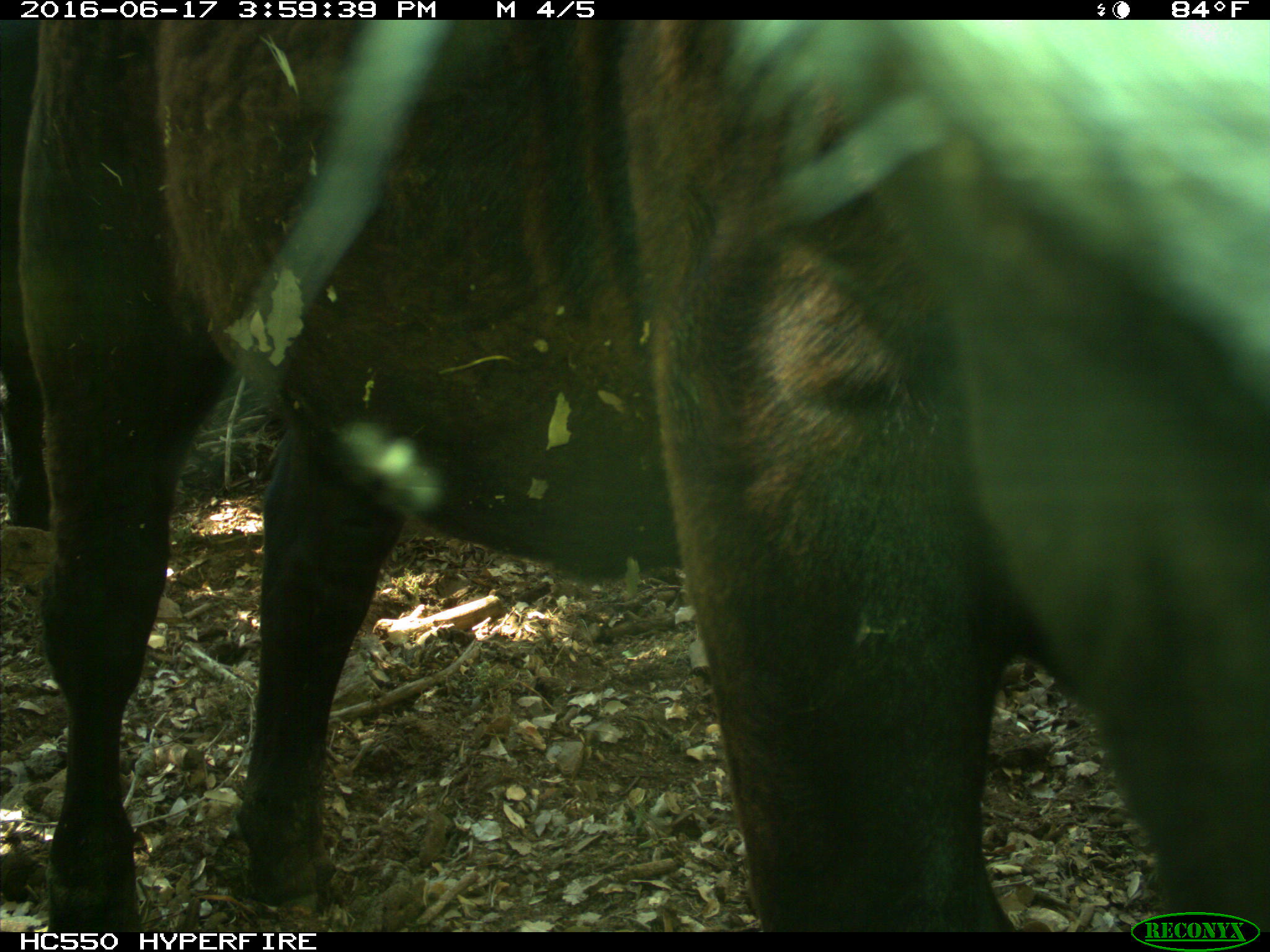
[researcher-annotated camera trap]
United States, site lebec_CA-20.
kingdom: Animalia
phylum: Chordata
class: Mammalia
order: Artiodactyla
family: Bovidae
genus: Bos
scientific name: Bos taurus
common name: domestic cow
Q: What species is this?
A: Bos taurus (domestic cow).